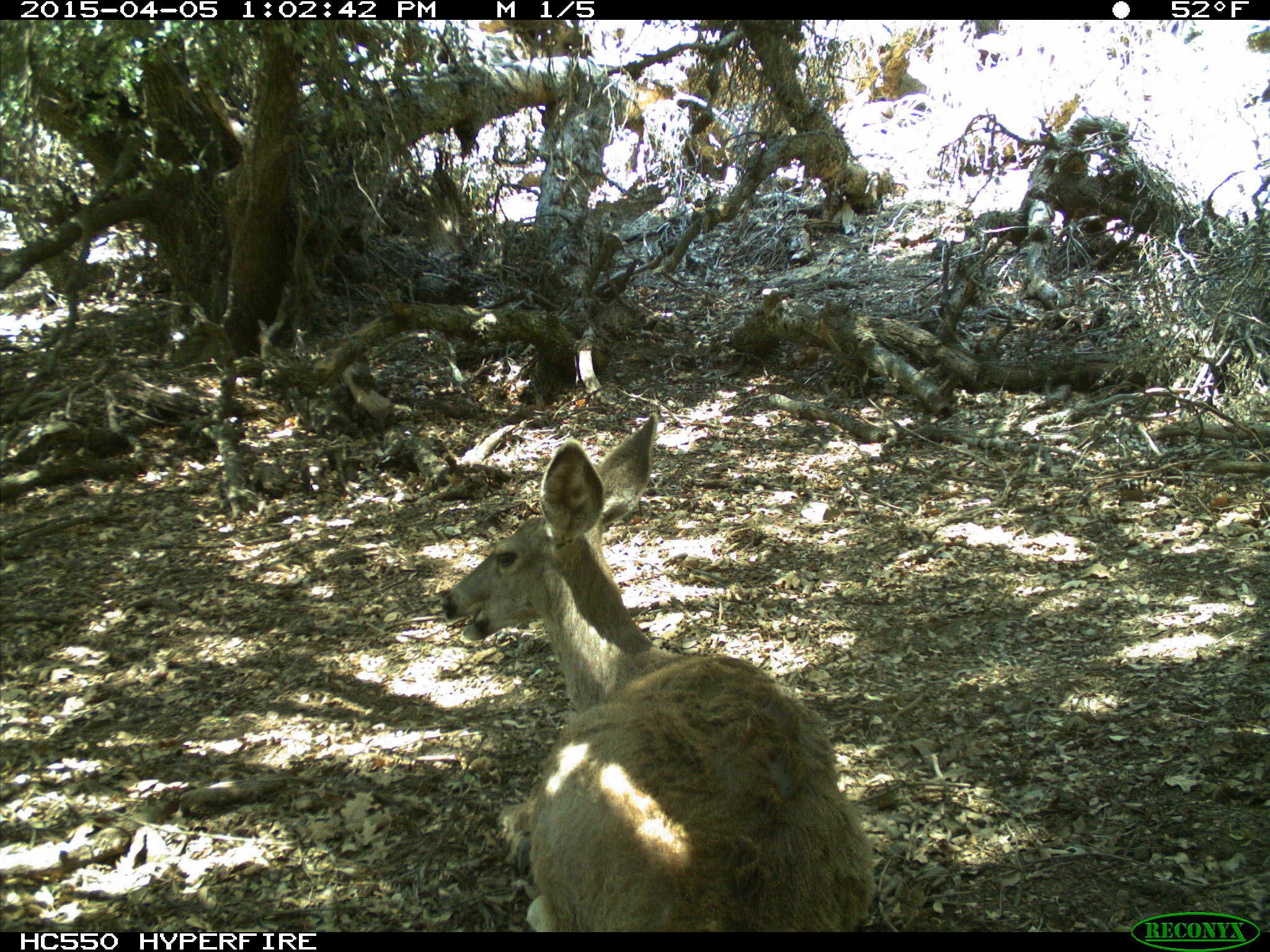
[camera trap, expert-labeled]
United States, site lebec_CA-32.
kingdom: Animalia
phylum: Chordata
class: Mammalia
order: Artiodactyla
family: Cervidae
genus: Odocoileus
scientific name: Odocoileus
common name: deer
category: unidentified deer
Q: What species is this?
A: Unidentified deer (deer) (Odocoileus).